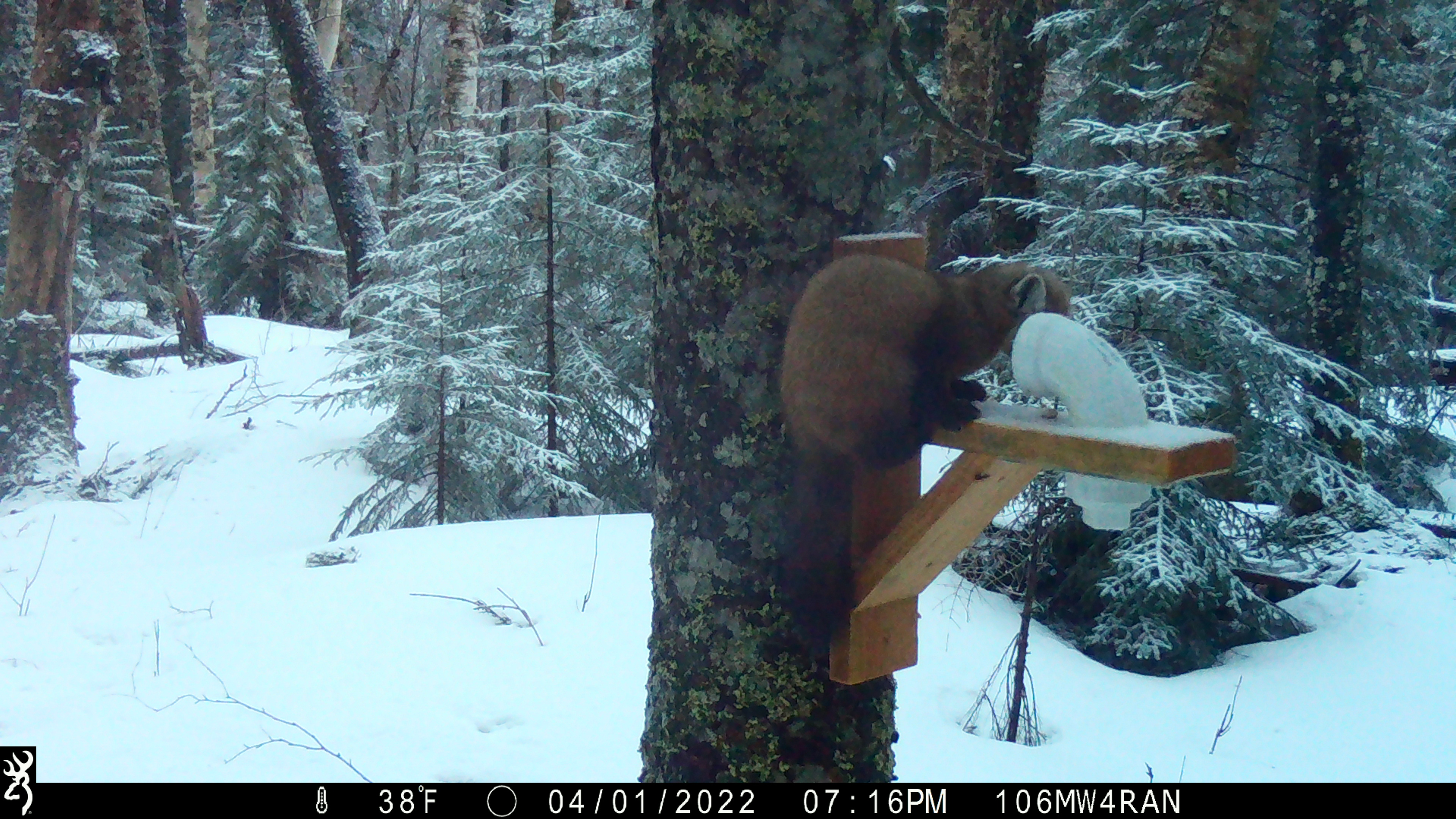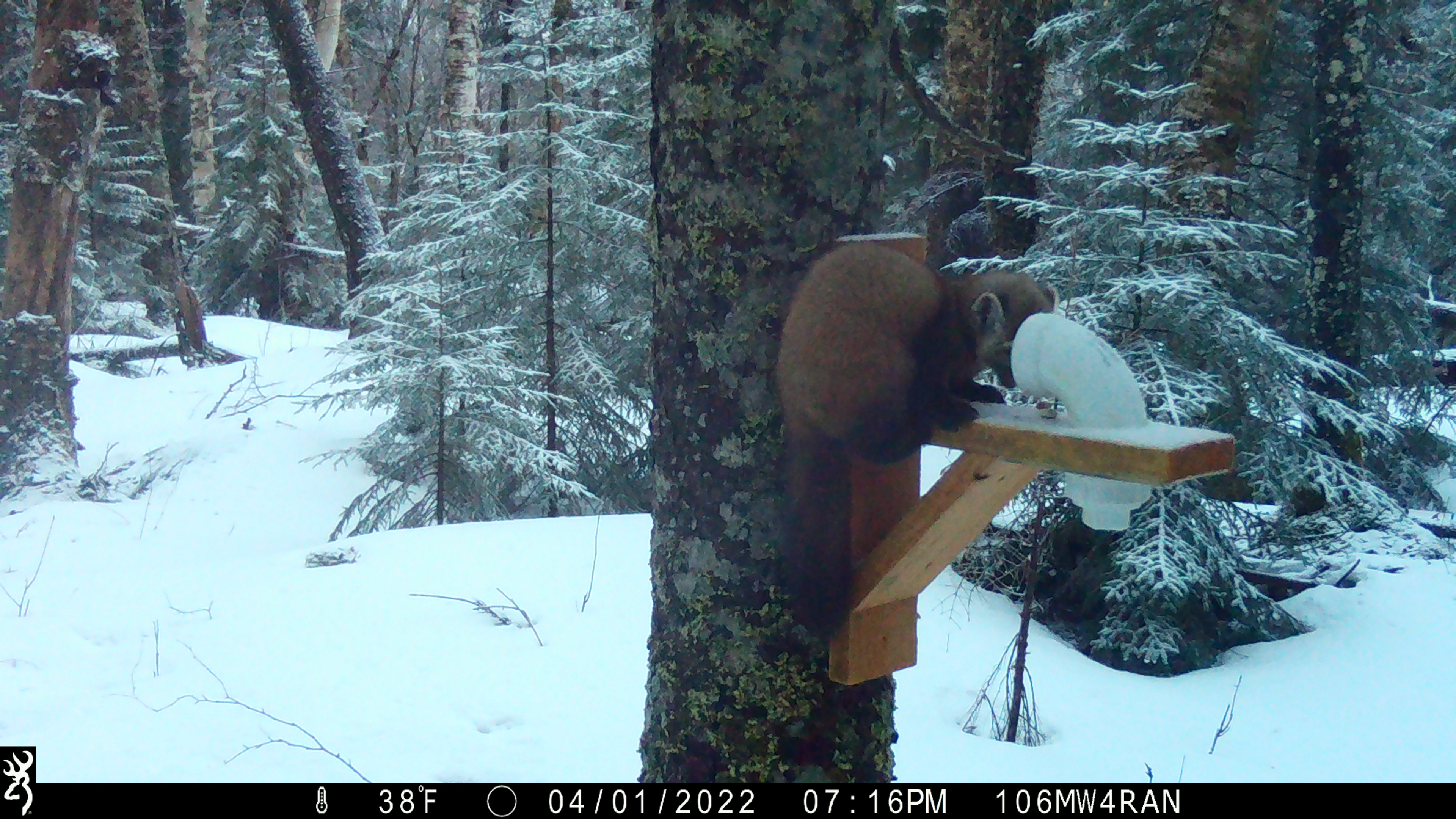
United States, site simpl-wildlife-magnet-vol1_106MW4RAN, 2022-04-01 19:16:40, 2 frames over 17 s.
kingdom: Animalia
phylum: Chordata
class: Mammalia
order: Carnivora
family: Mustelidae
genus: Martes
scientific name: Martes americana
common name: american marten